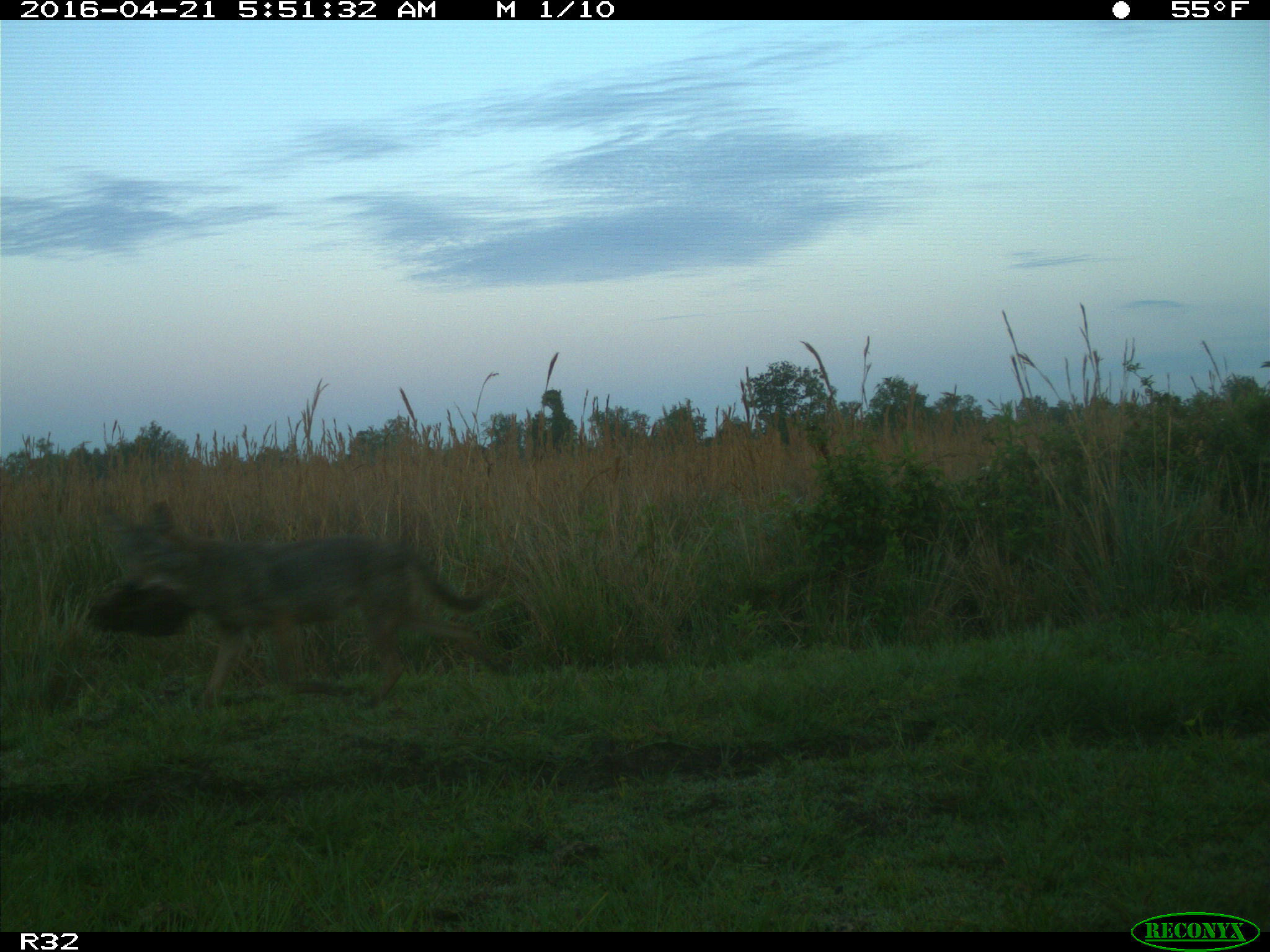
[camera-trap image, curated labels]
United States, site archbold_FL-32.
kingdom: Animalia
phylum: Chordata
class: Mammalia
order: Carnivora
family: Canidae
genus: Canis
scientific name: Canis latrans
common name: coyote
Canis latrans (coyote).